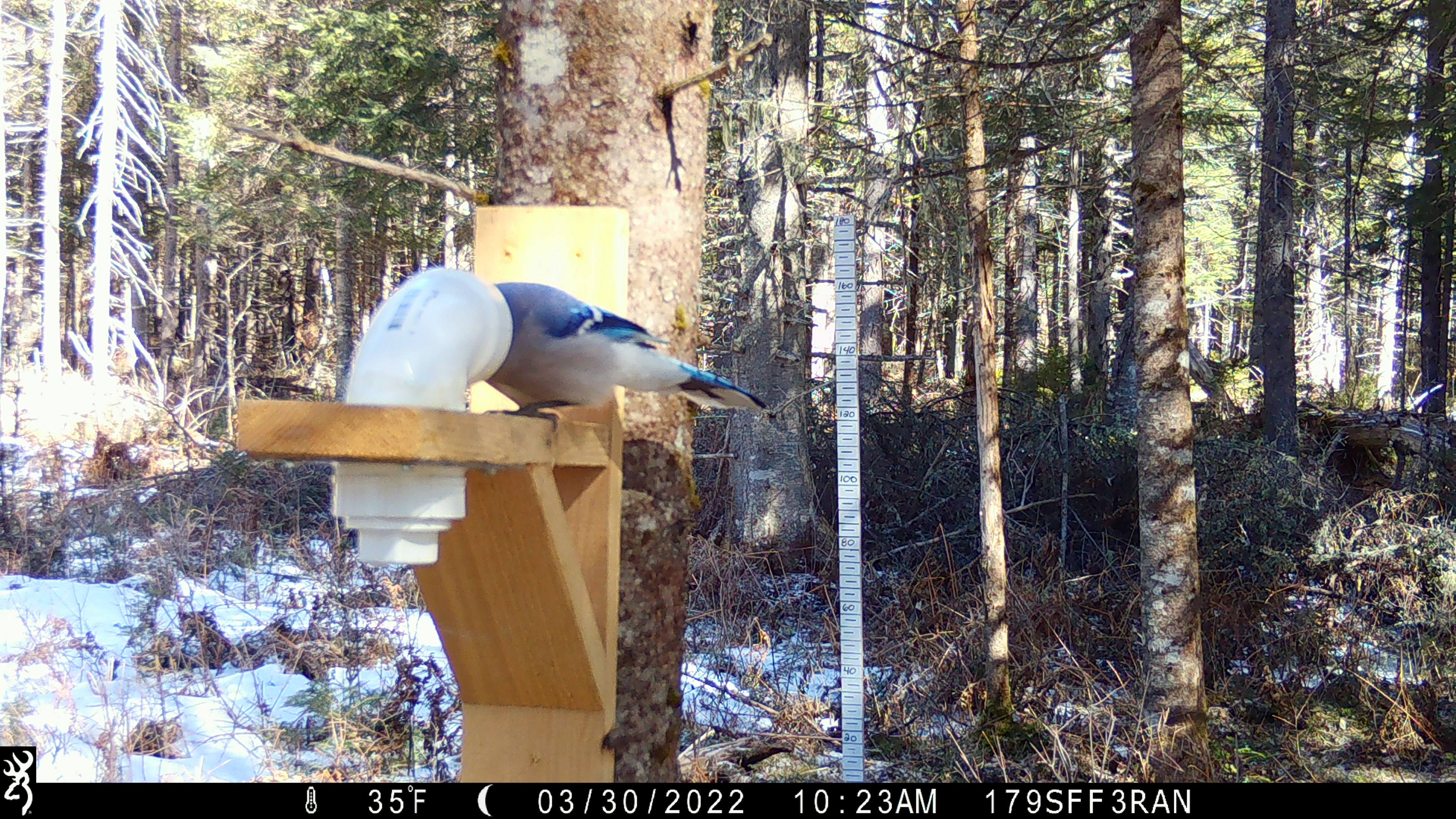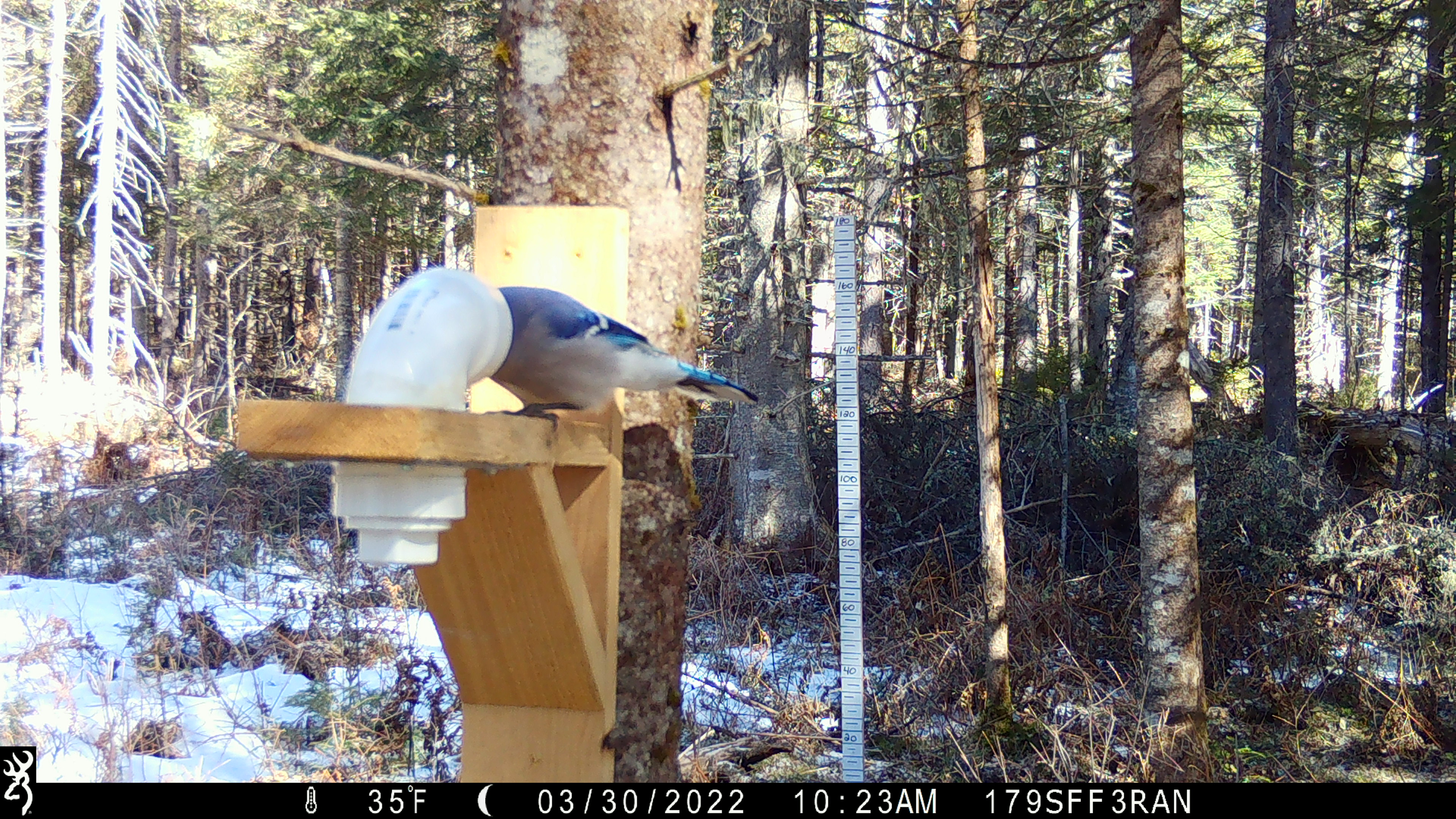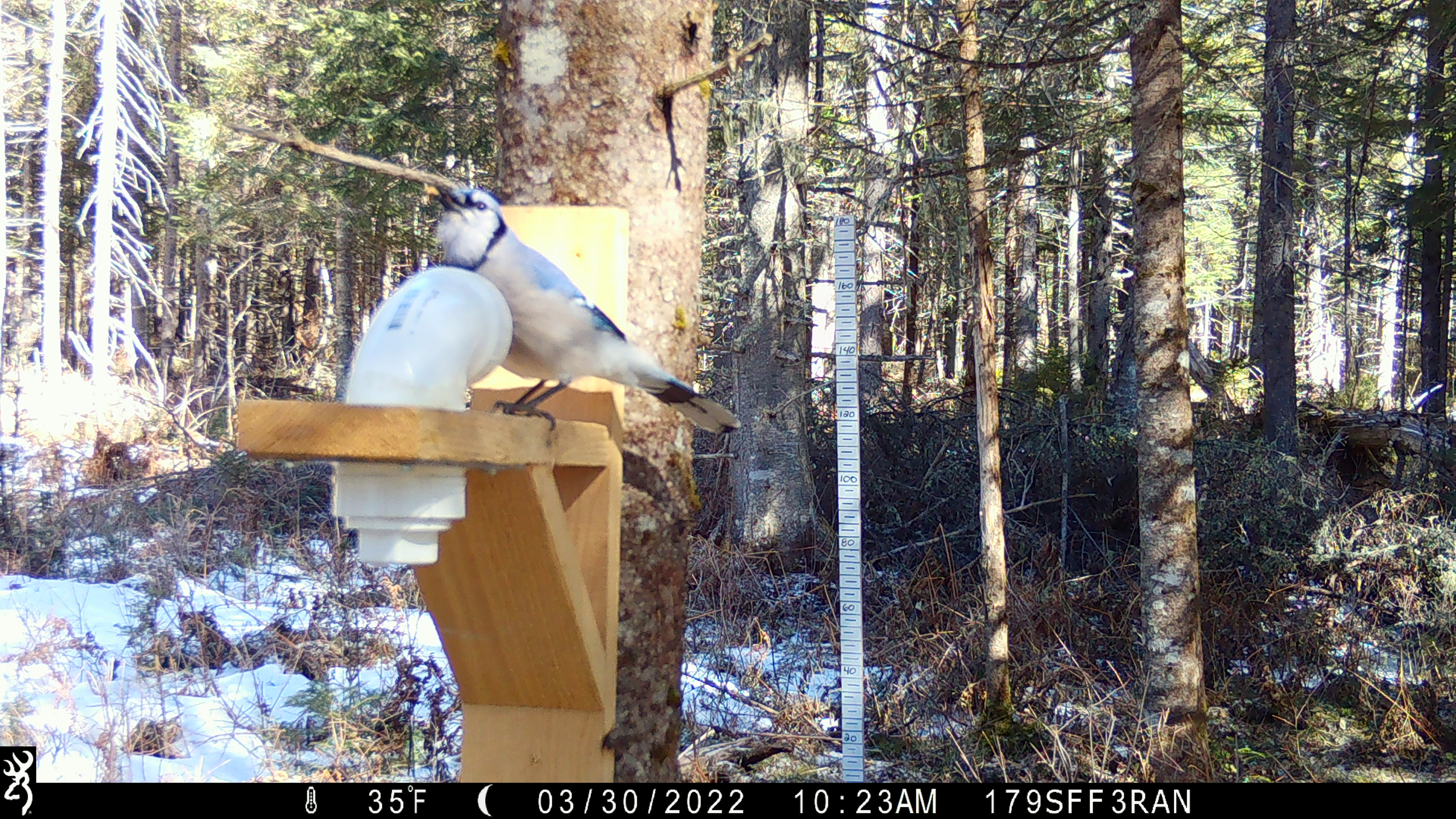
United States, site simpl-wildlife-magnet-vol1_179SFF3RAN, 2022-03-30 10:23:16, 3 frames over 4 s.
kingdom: Animalia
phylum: Chordata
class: Aves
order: Passeriformes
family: Corvidae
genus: Cyanocitta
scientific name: Cyanocitta cristata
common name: blue jay